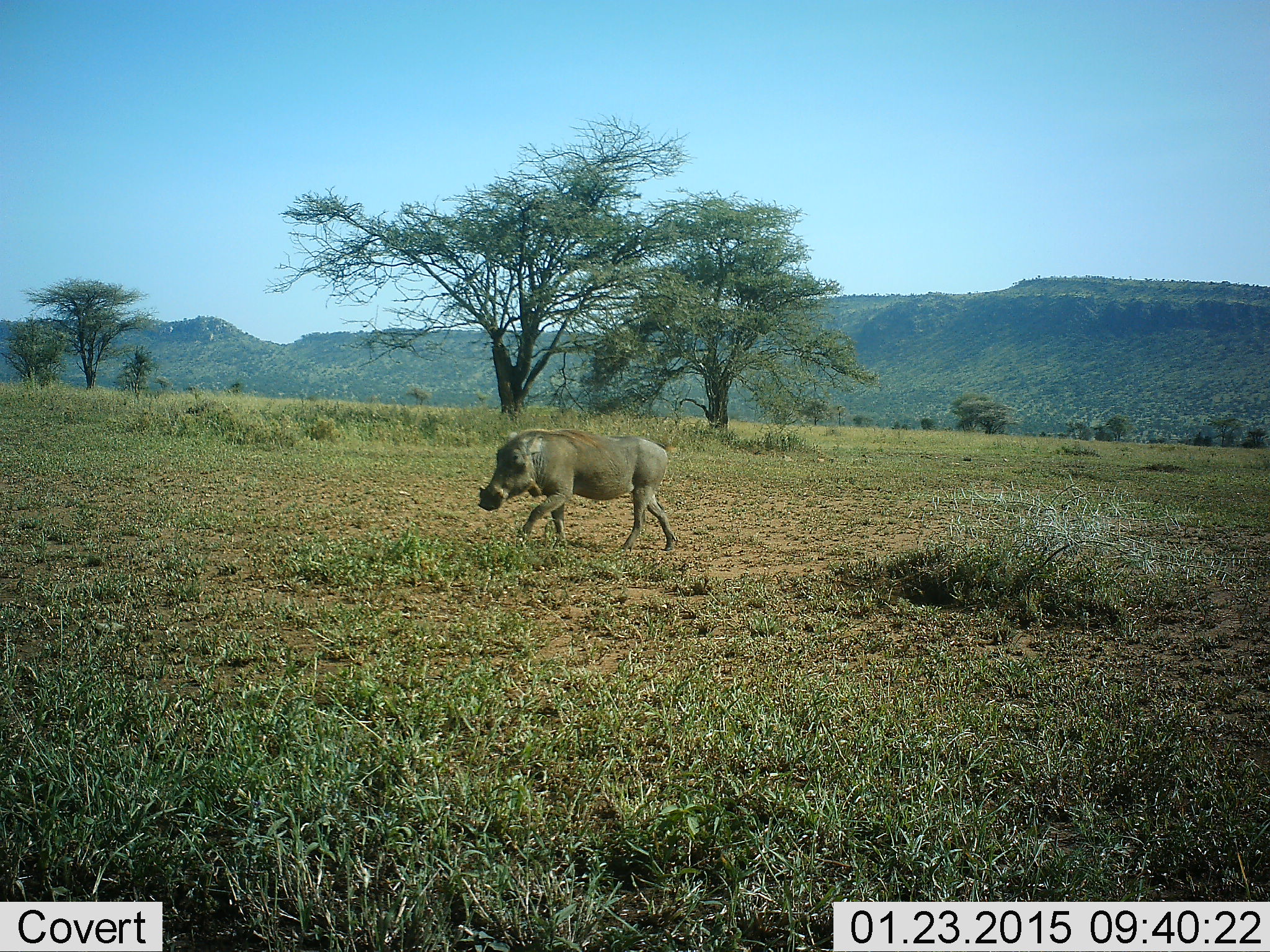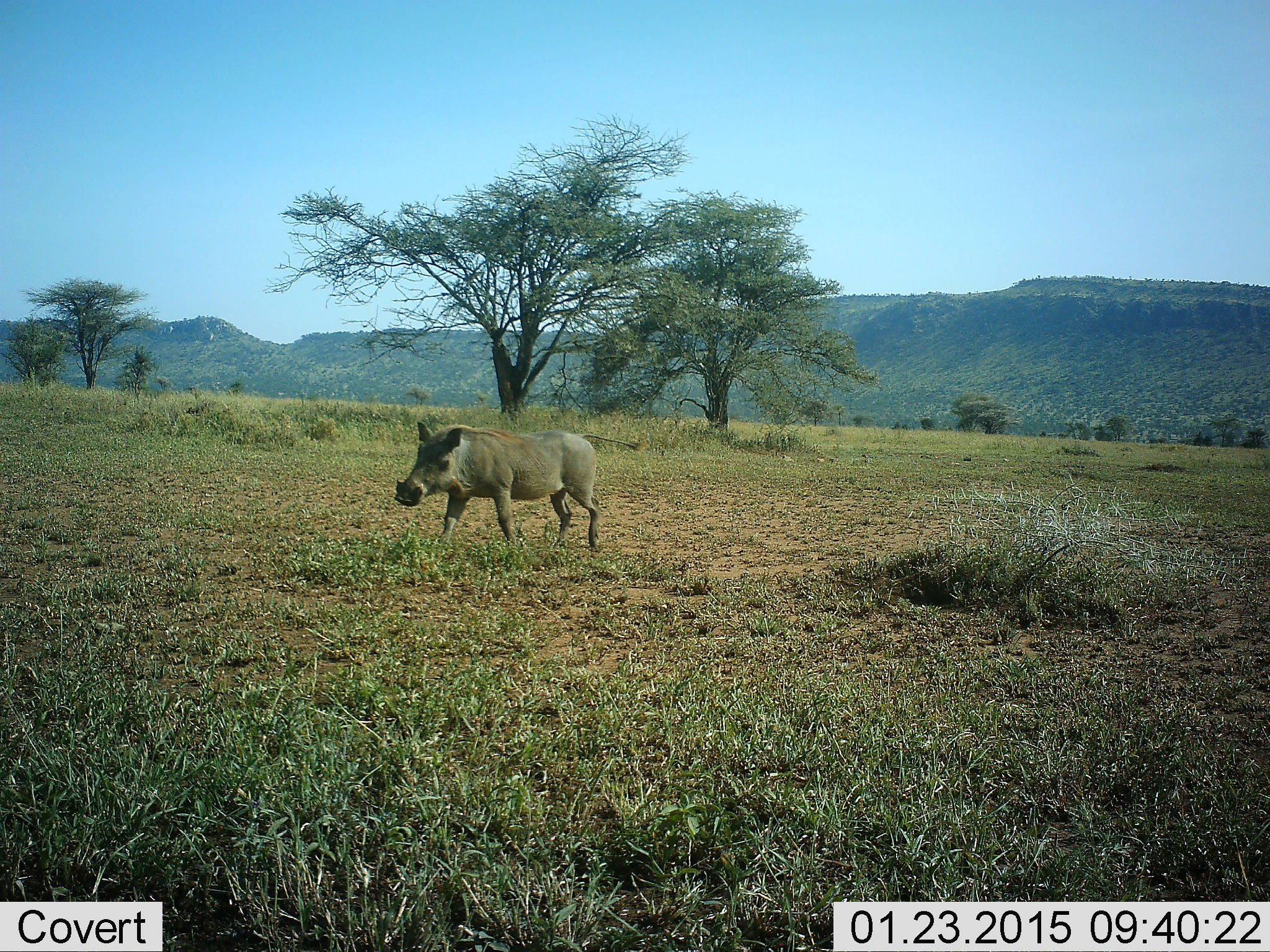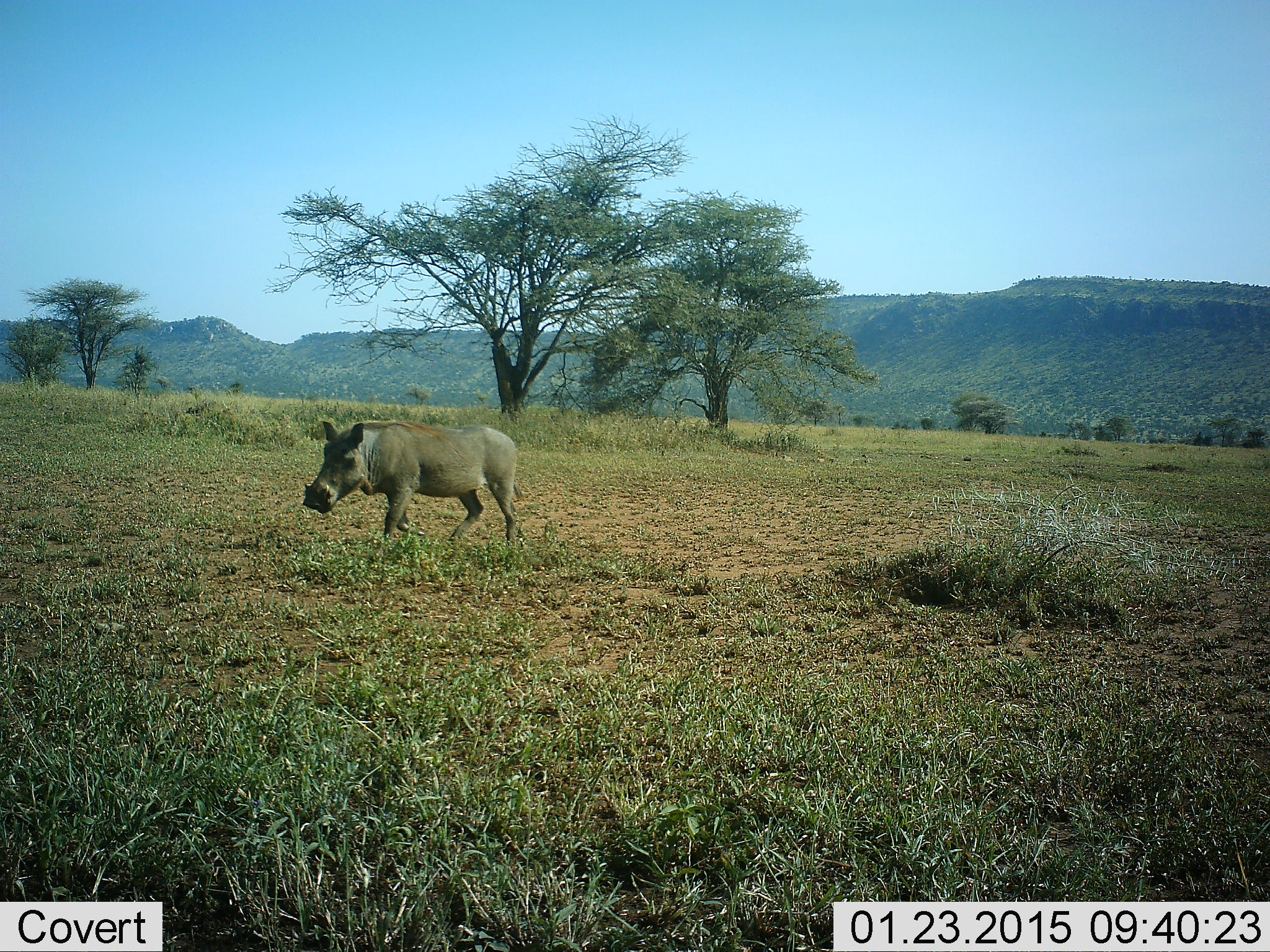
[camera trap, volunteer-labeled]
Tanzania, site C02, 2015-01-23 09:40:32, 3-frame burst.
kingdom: Animalia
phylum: Chordata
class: Mammalia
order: Artiodactyla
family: Suidae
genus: Phacochoerus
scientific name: Phacochoerus africanus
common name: warthog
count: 1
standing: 10%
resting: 0%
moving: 100%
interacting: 0%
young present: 0%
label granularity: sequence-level